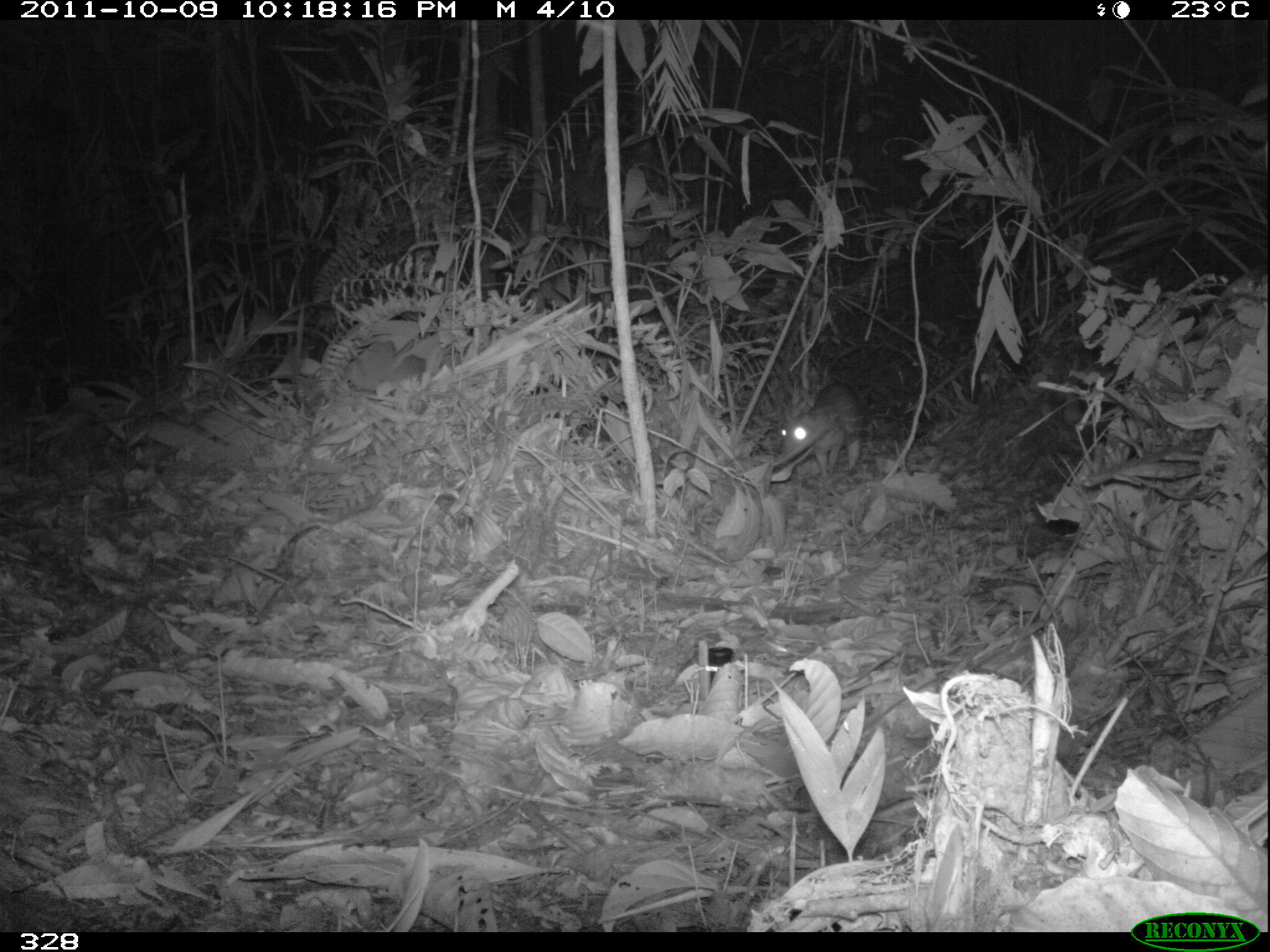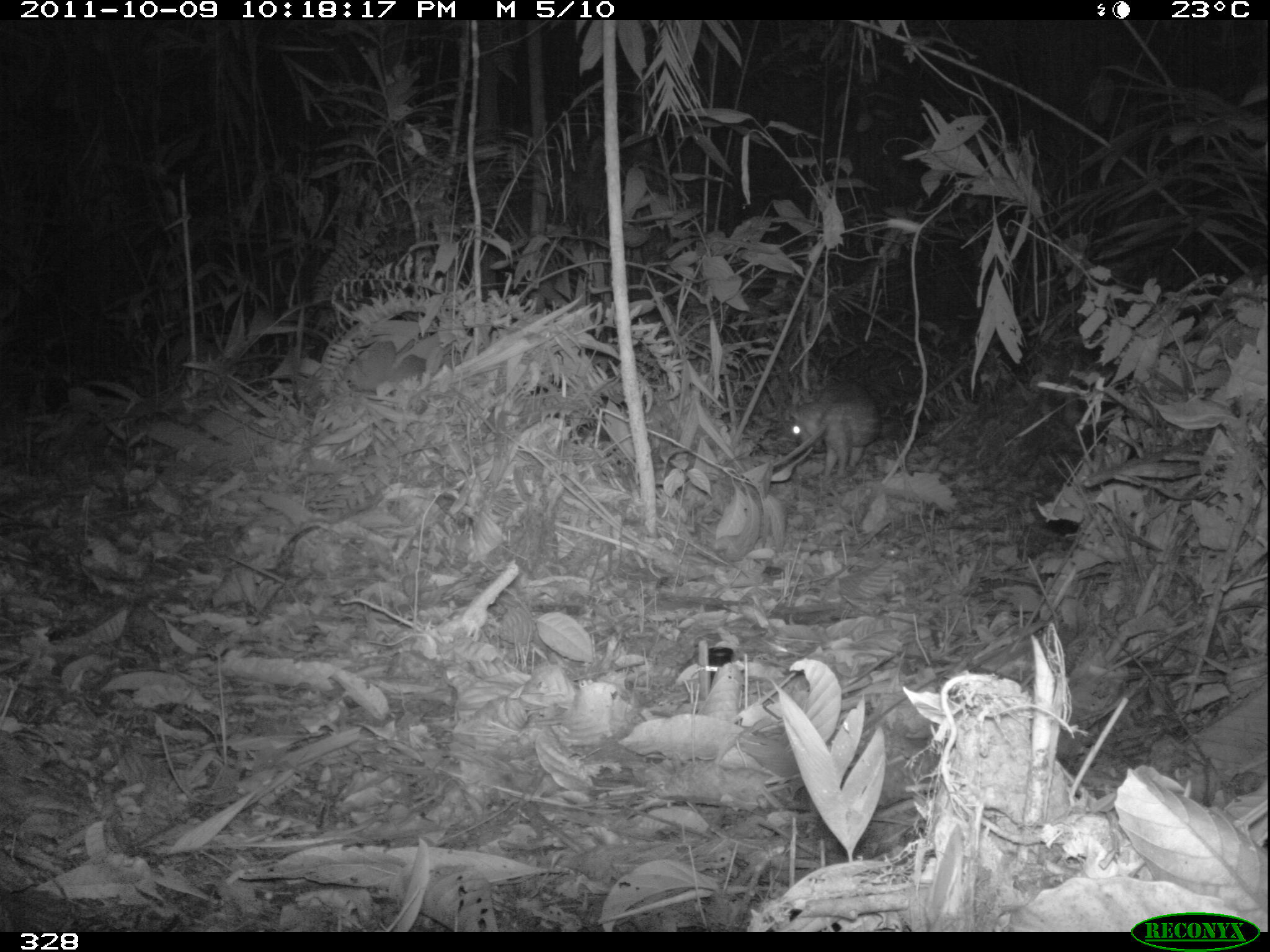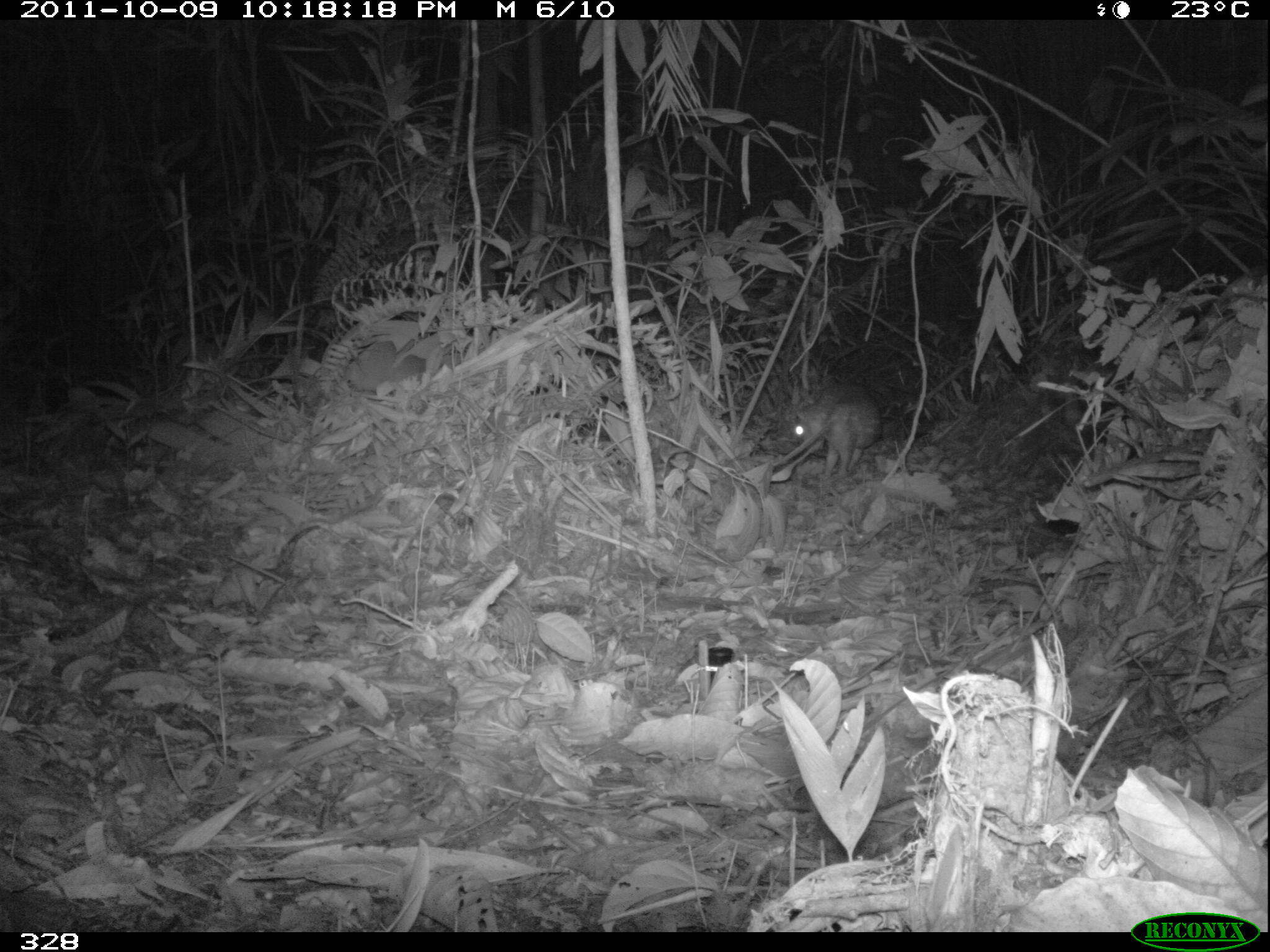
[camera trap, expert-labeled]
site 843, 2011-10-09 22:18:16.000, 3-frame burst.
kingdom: Animalia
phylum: Chordata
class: Mammalia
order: Rodentia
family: Cuniculidae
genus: Cuniculus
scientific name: Cuniculus paca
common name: spotted paca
Cuniculus paca (spotted paca).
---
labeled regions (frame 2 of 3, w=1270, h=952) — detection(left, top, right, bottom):
cuniculus paca: detection(787, 380, 884, 480)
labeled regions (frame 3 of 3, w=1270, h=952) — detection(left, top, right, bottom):
cuniculus paca: detection(789, 380, 885, 479)